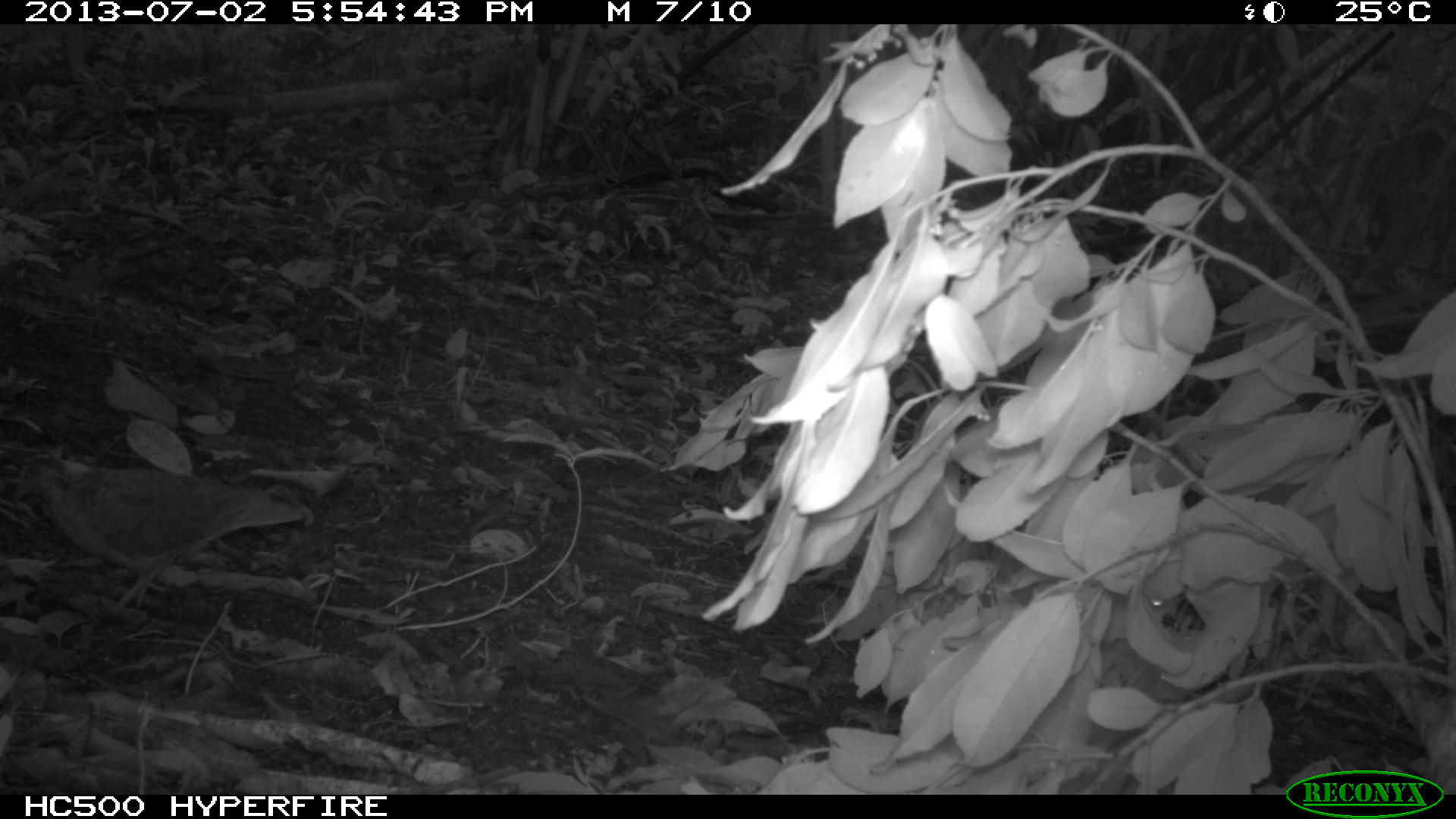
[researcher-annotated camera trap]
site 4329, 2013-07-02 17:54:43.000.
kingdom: Animalia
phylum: Chordata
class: Aves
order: Columbiformes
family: Columbidae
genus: Geotrygon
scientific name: Geotrygon montana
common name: ruddy quail-dove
Geotrygon montana (ruddy quail-dove), count 1.